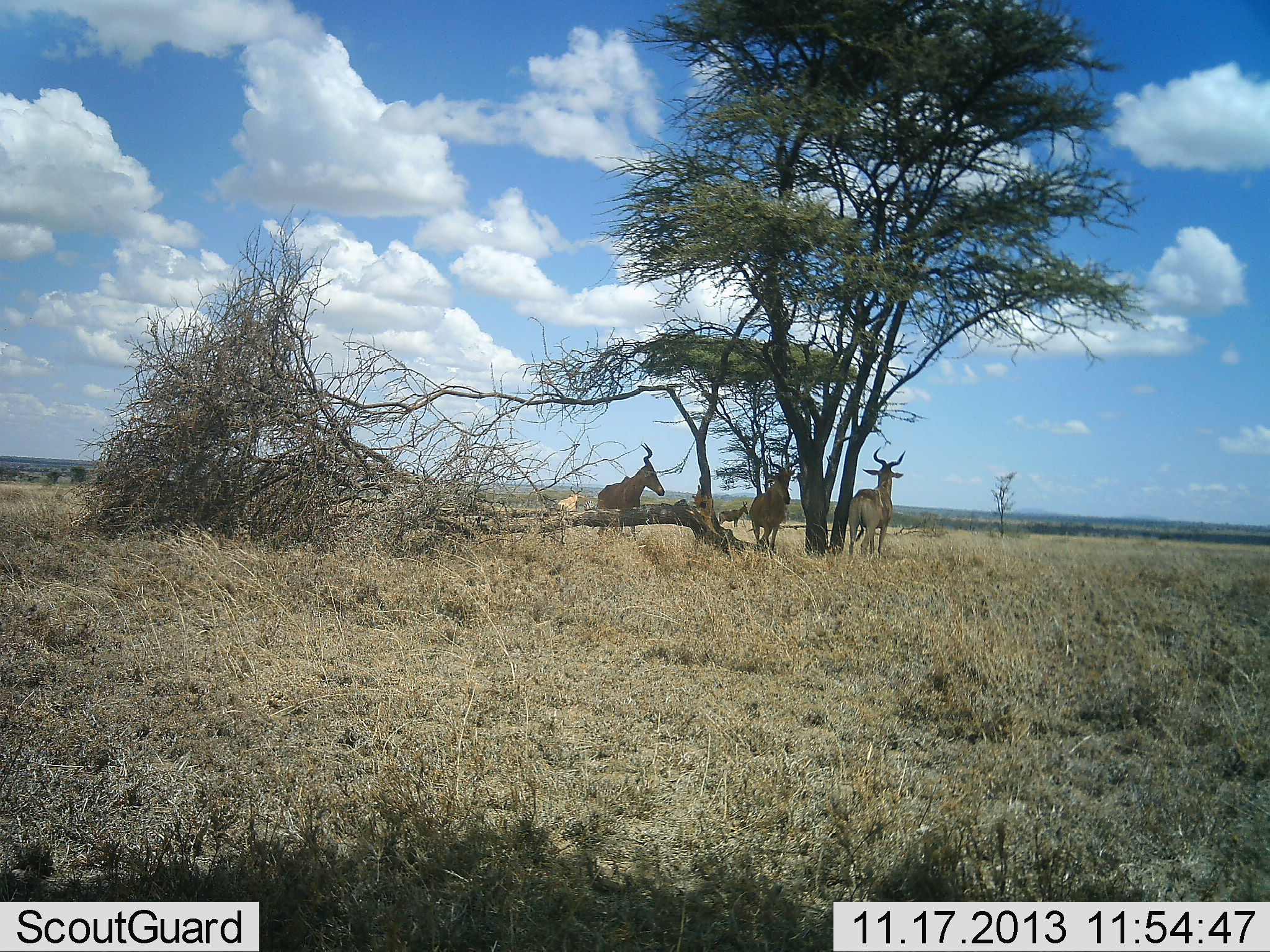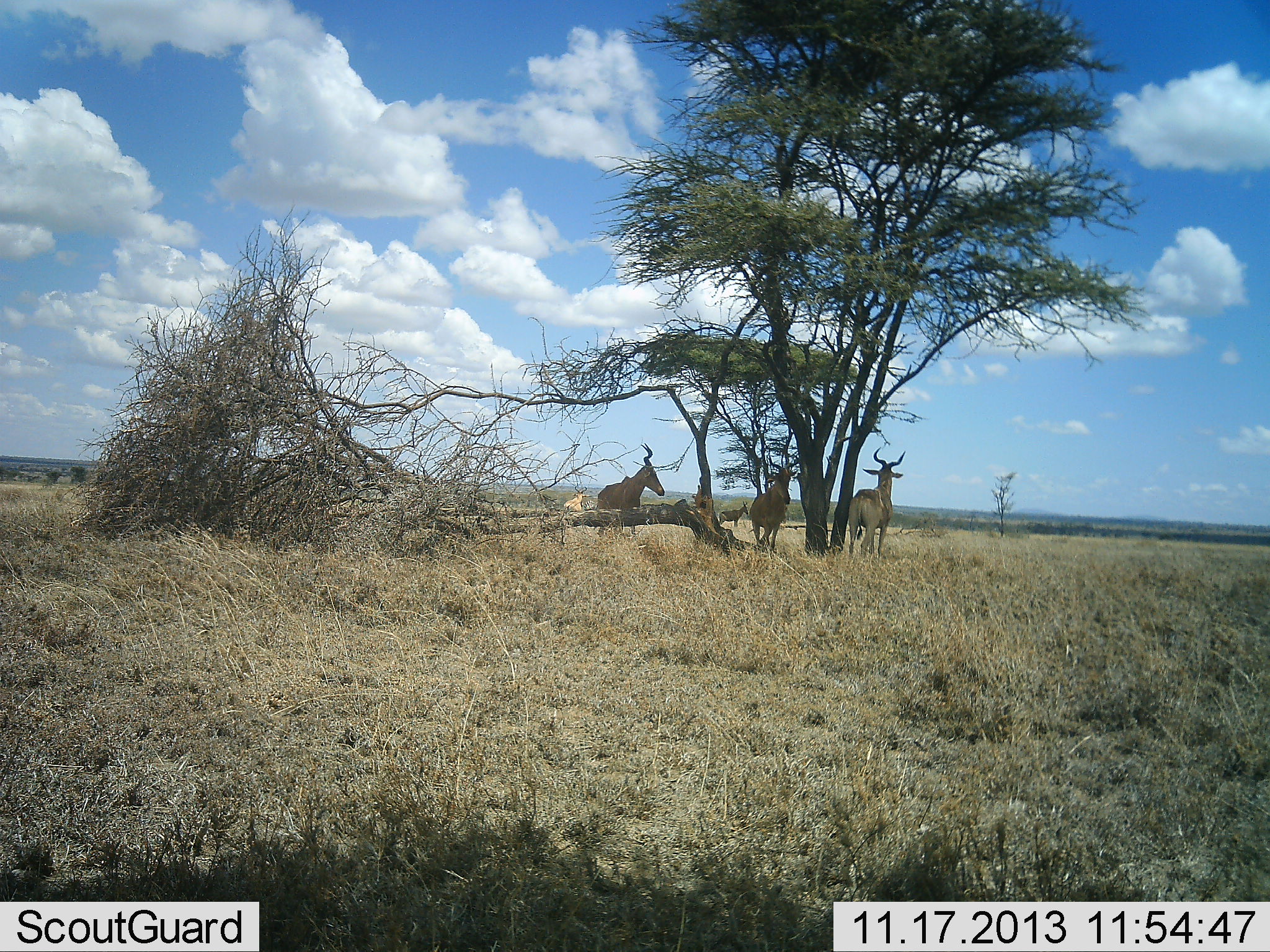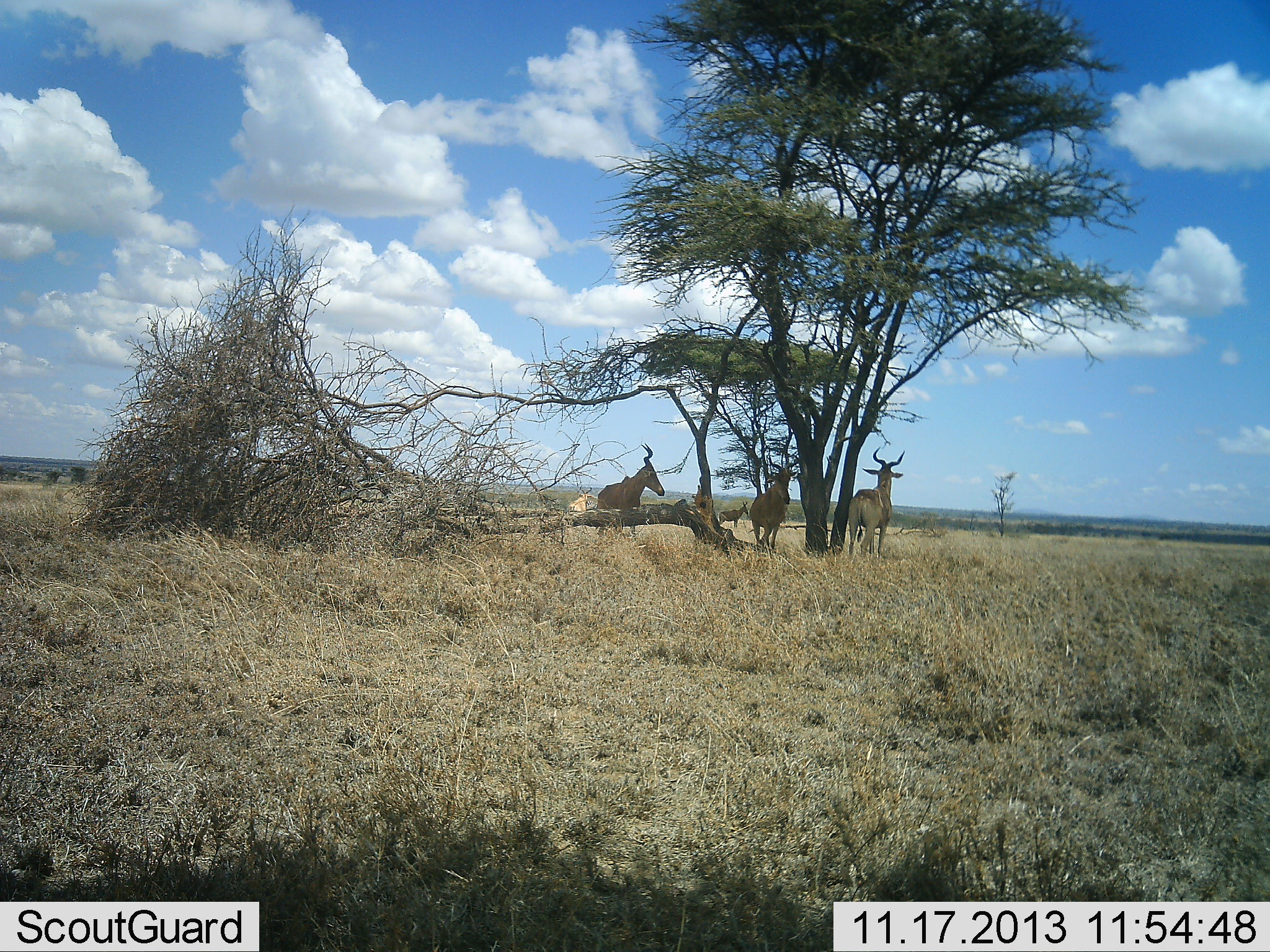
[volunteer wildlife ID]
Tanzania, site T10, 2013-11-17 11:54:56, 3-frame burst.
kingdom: Animalia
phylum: Chordata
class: Mammalia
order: Artiodactyla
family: Bovidae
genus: Alcelaphus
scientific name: Alcelaphus buselaphus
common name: hartebeest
Hartebeest (Alcelaphus buselaphus), count 4. Behavior (volunteer vote fractions): standing 89%, resting 16%, moving 32%, interacting 0%. Young present (vote fraction): 0%. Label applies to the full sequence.